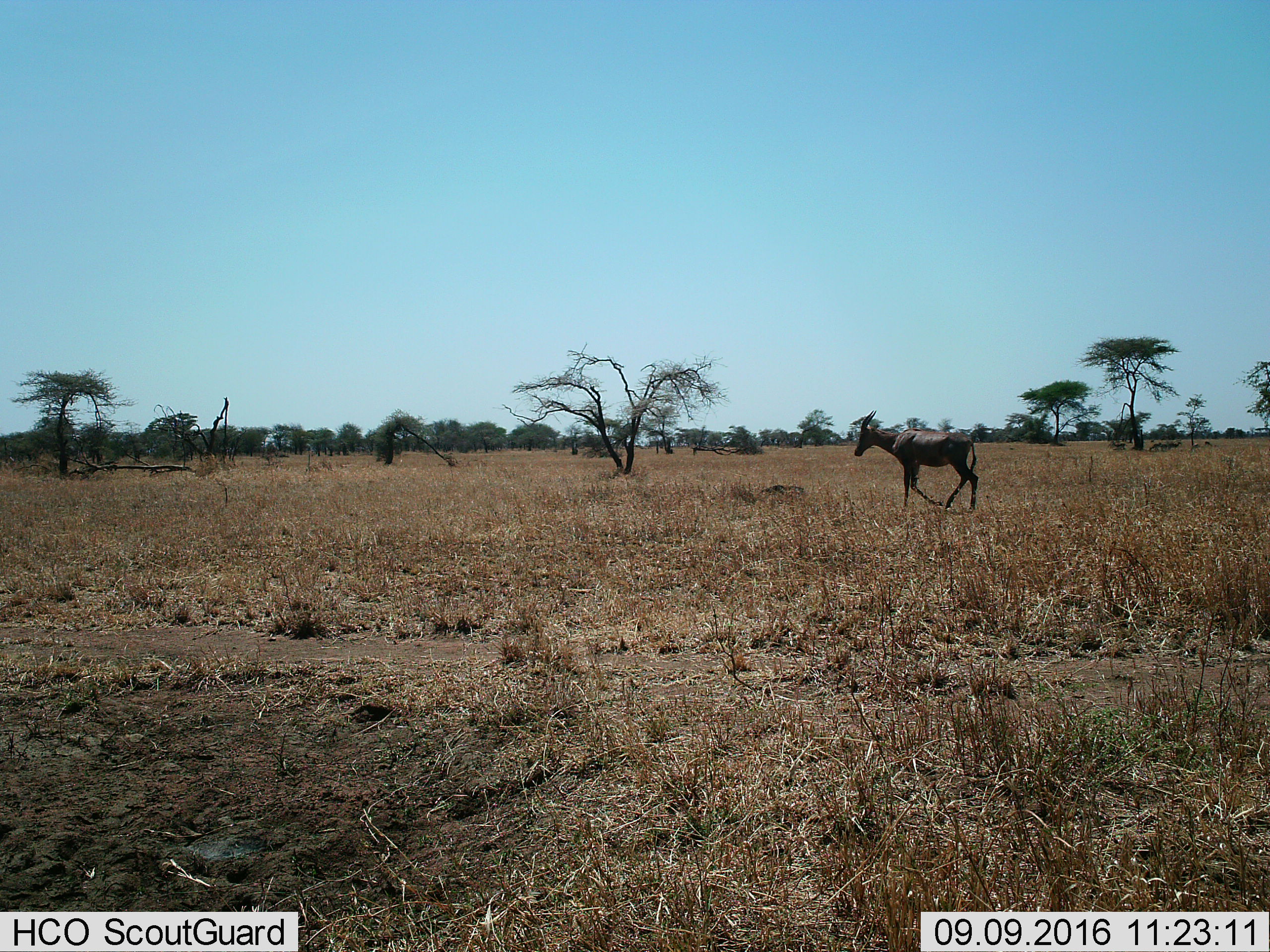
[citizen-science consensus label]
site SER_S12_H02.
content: unidentified animal